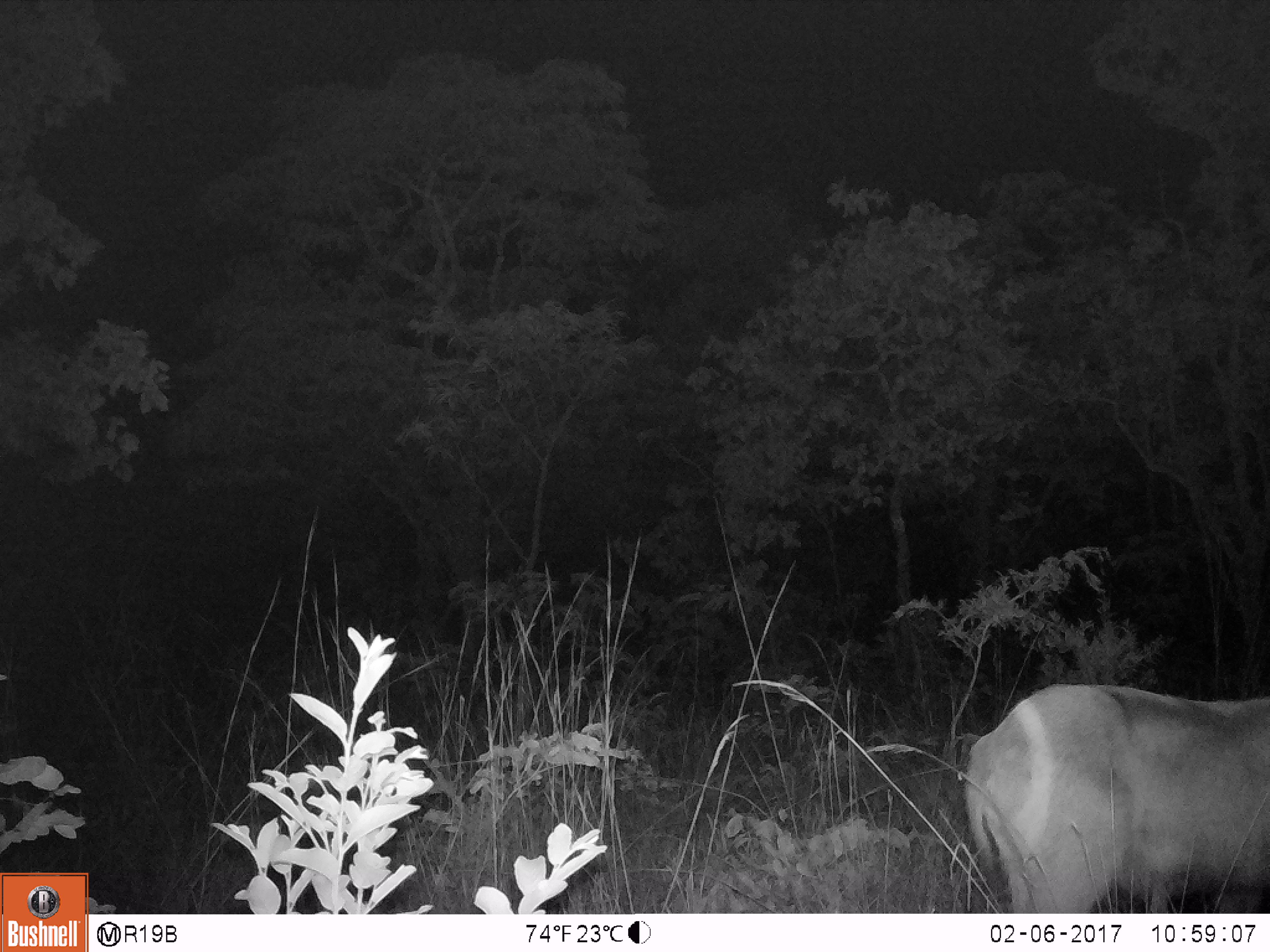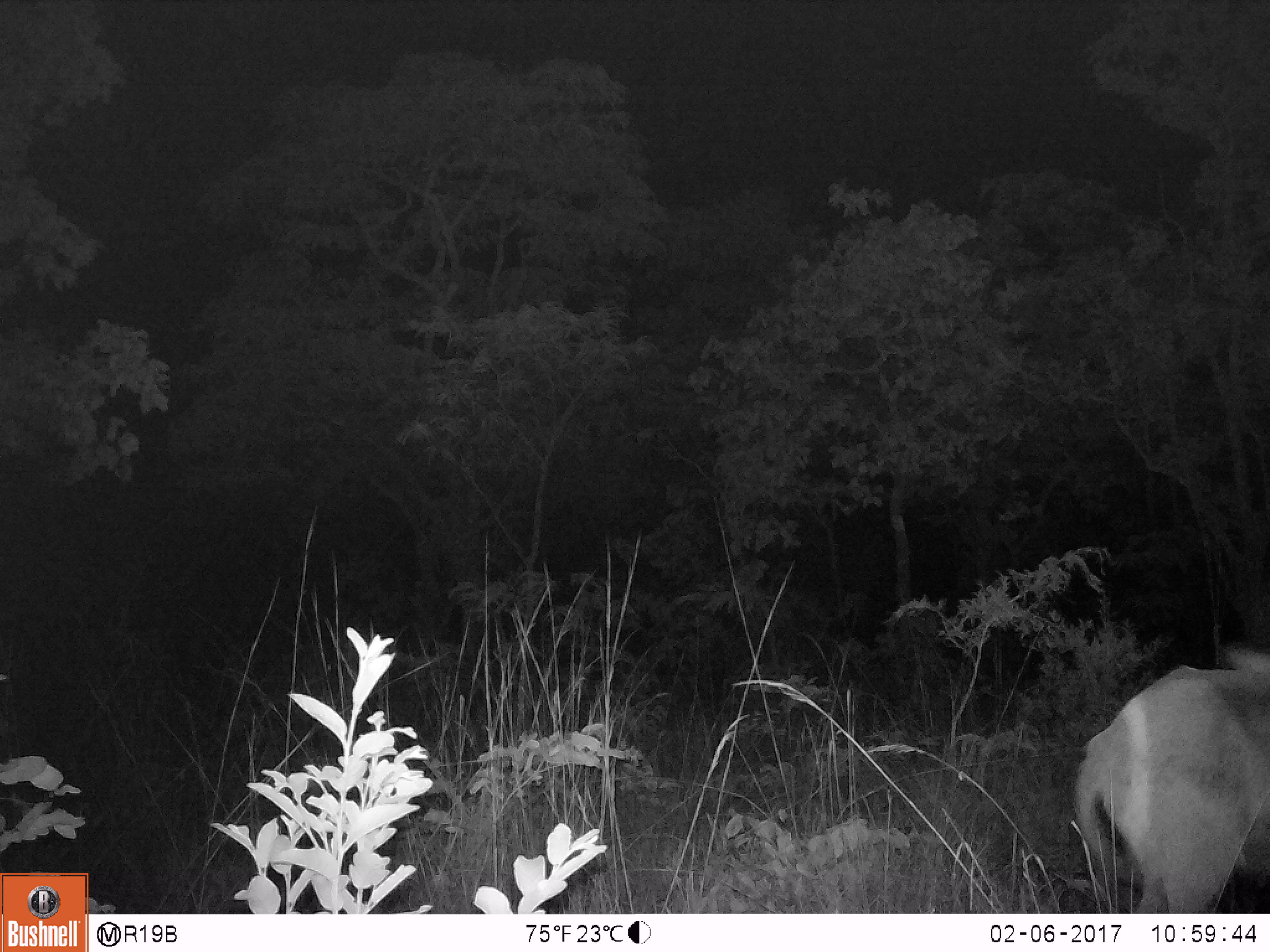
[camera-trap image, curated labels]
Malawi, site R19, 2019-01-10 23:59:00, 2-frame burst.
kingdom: Animalia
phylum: Chordata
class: Mammalia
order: Artiodactyla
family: Bovidae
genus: Kobus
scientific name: Kobus ellipsiprymnus ellipsiprymnus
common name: common waterbuck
Common waterbuck (Kobus ellipsiprymnus ellipsiprymnus), count 1.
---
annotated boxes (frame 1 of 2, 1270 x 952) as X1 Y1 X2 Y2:
common waterbuck: 956 676 1270 915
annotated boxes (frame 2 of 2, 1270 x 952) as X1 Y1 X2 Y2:
common waterbuck: 1056 632 1270 911